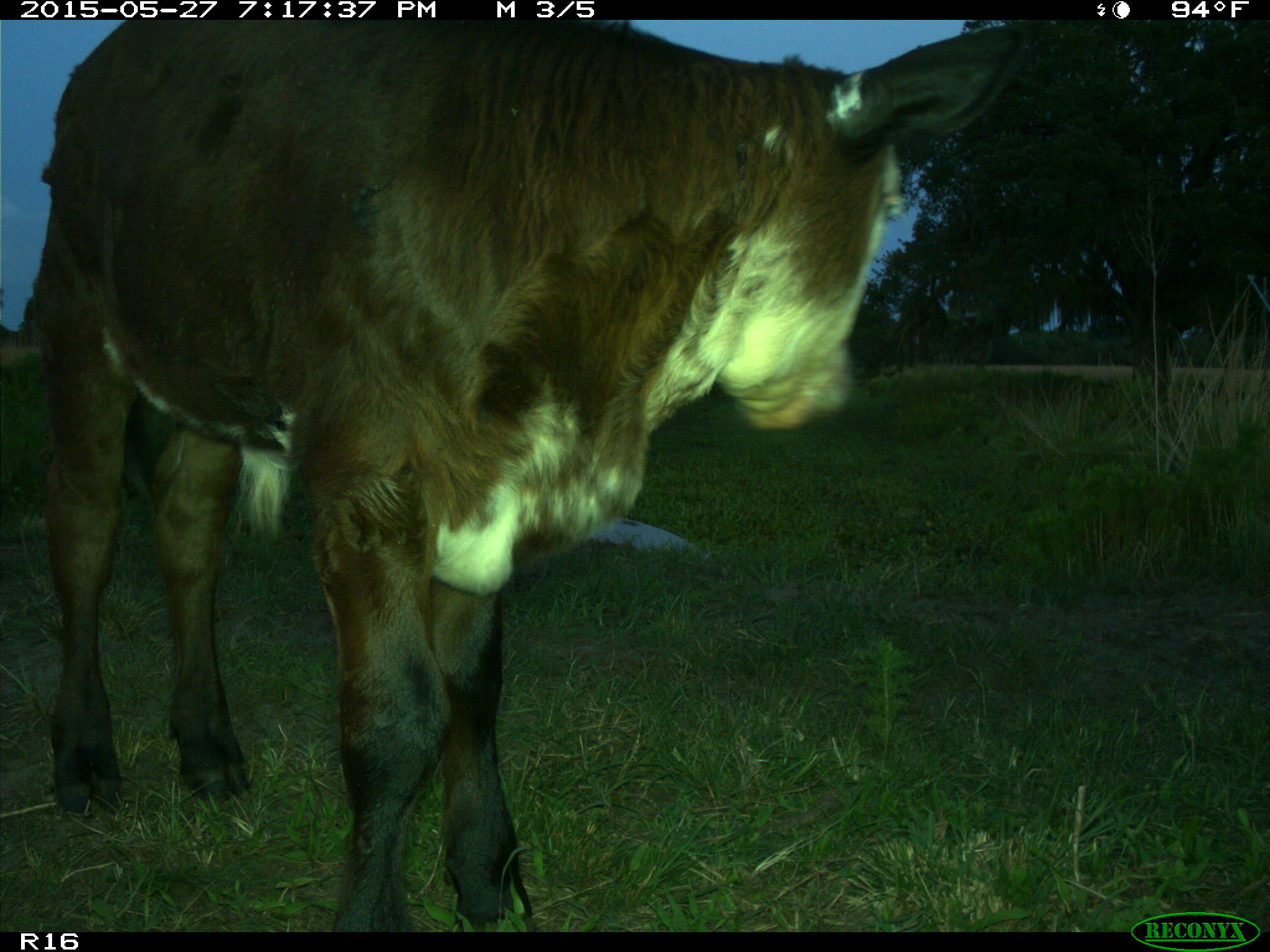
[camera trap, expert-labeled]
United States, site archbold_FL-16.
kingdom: Animalia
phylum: Chordata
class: Mammalia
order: Artiodactyla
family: Bovidae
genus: Bos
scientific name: Bos taurus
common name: domestic cow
Bos taurus (domestic cow).